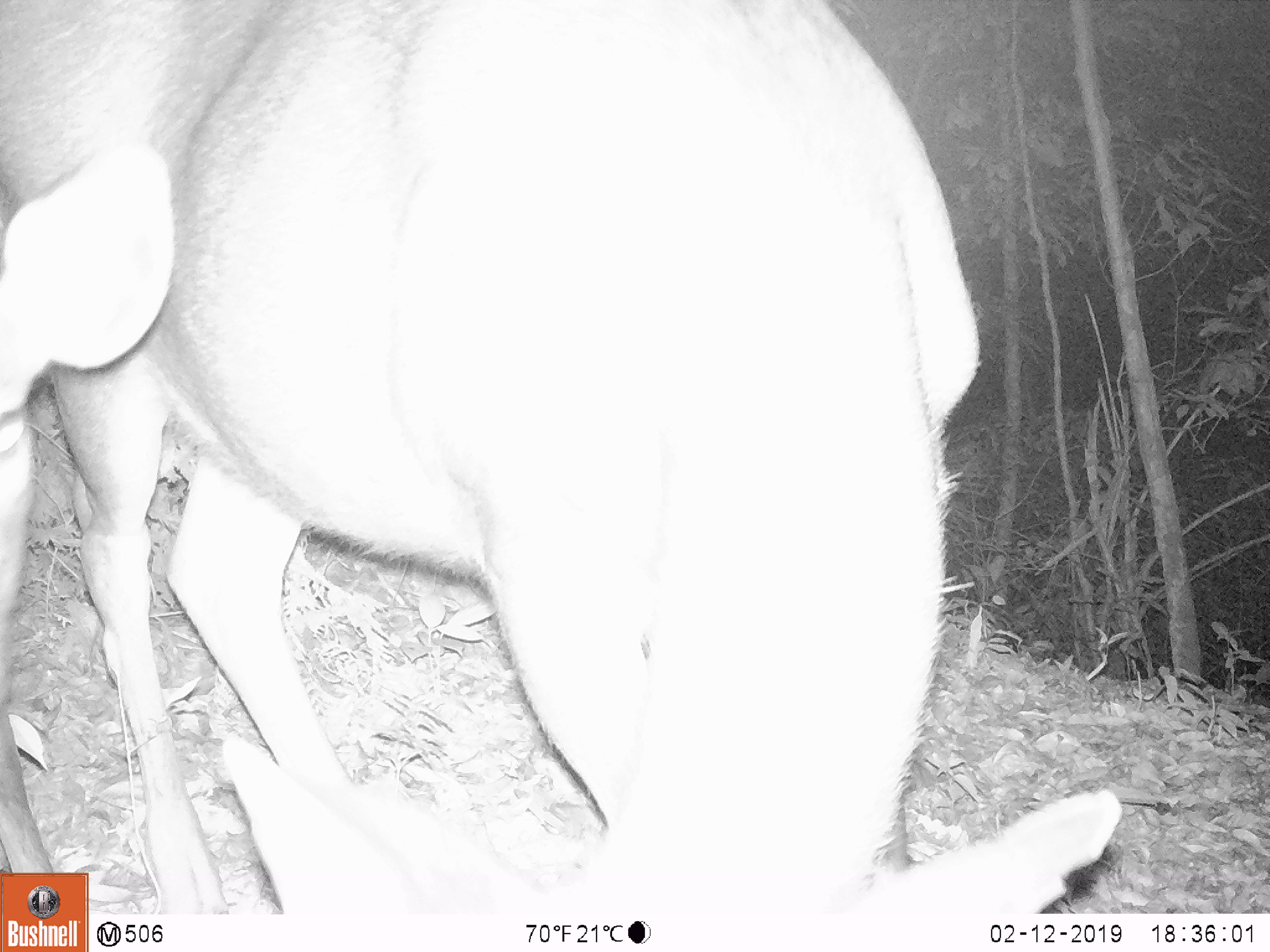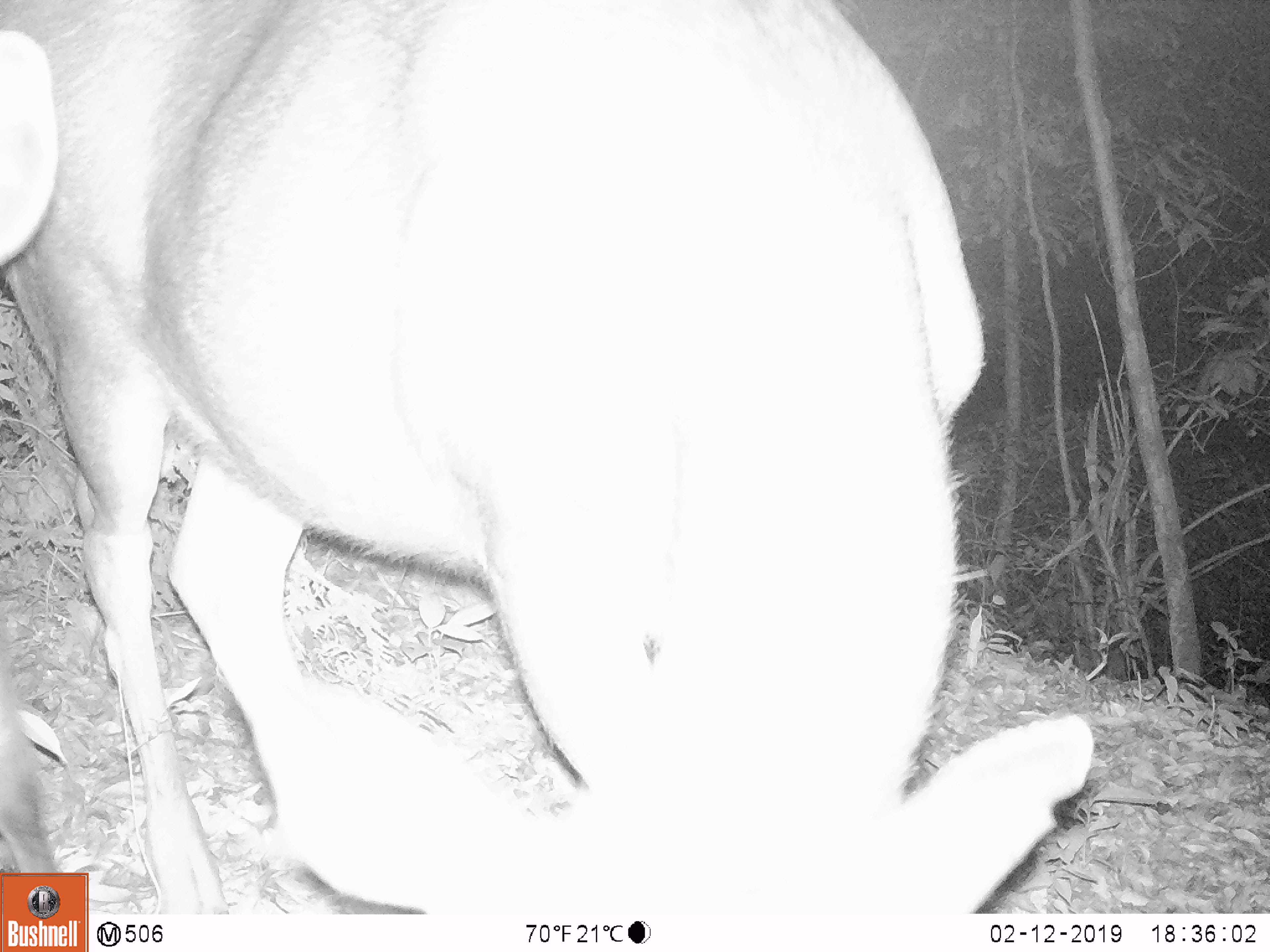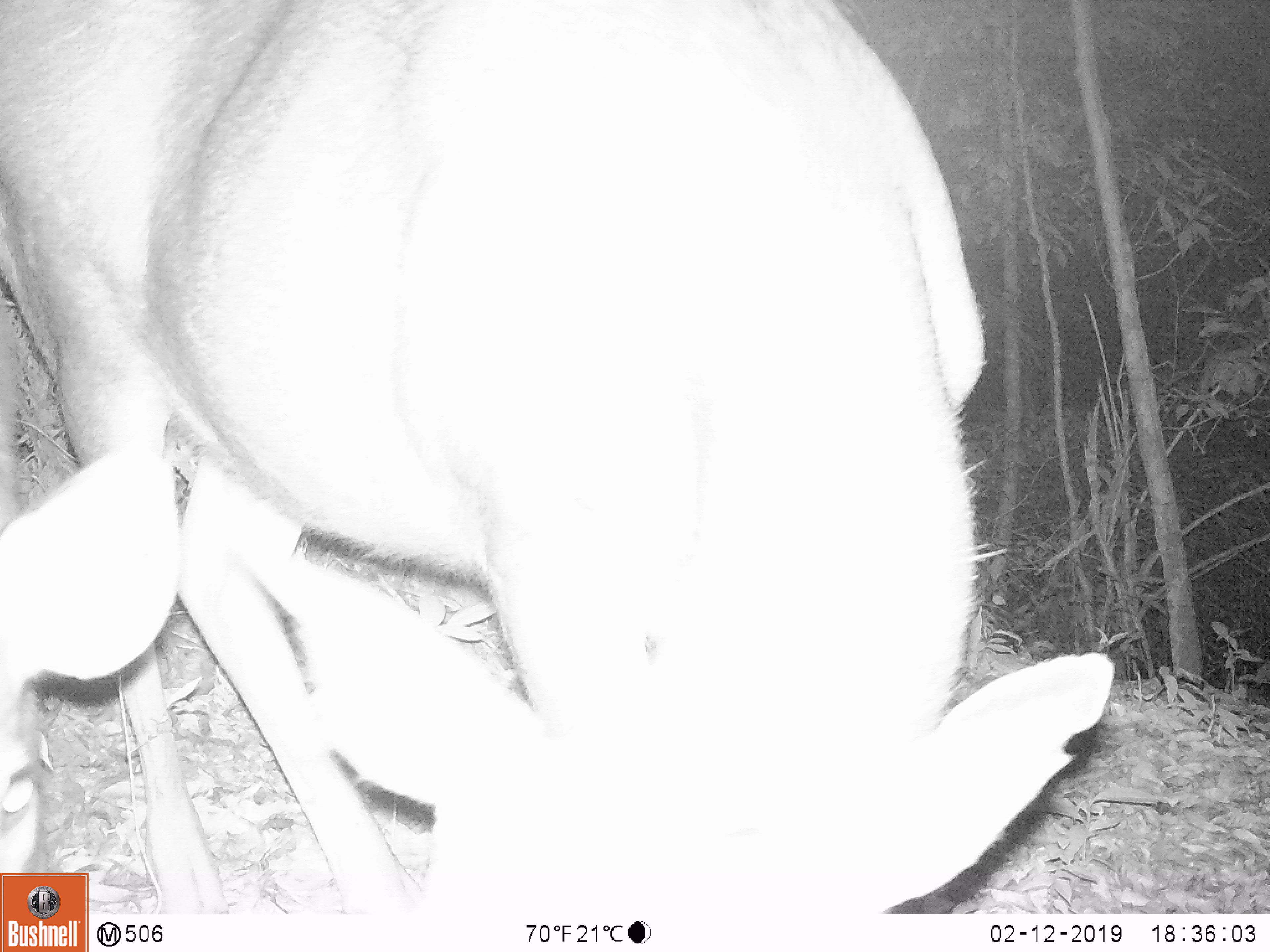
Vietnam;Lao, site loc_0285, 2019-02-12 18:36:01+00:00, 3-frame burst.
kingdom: Animalia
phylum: Chordata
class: Mammalia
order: Artiodactyla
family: Cervidae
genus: Rusa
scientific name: Rusa unicolor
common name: sambar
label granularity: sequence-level